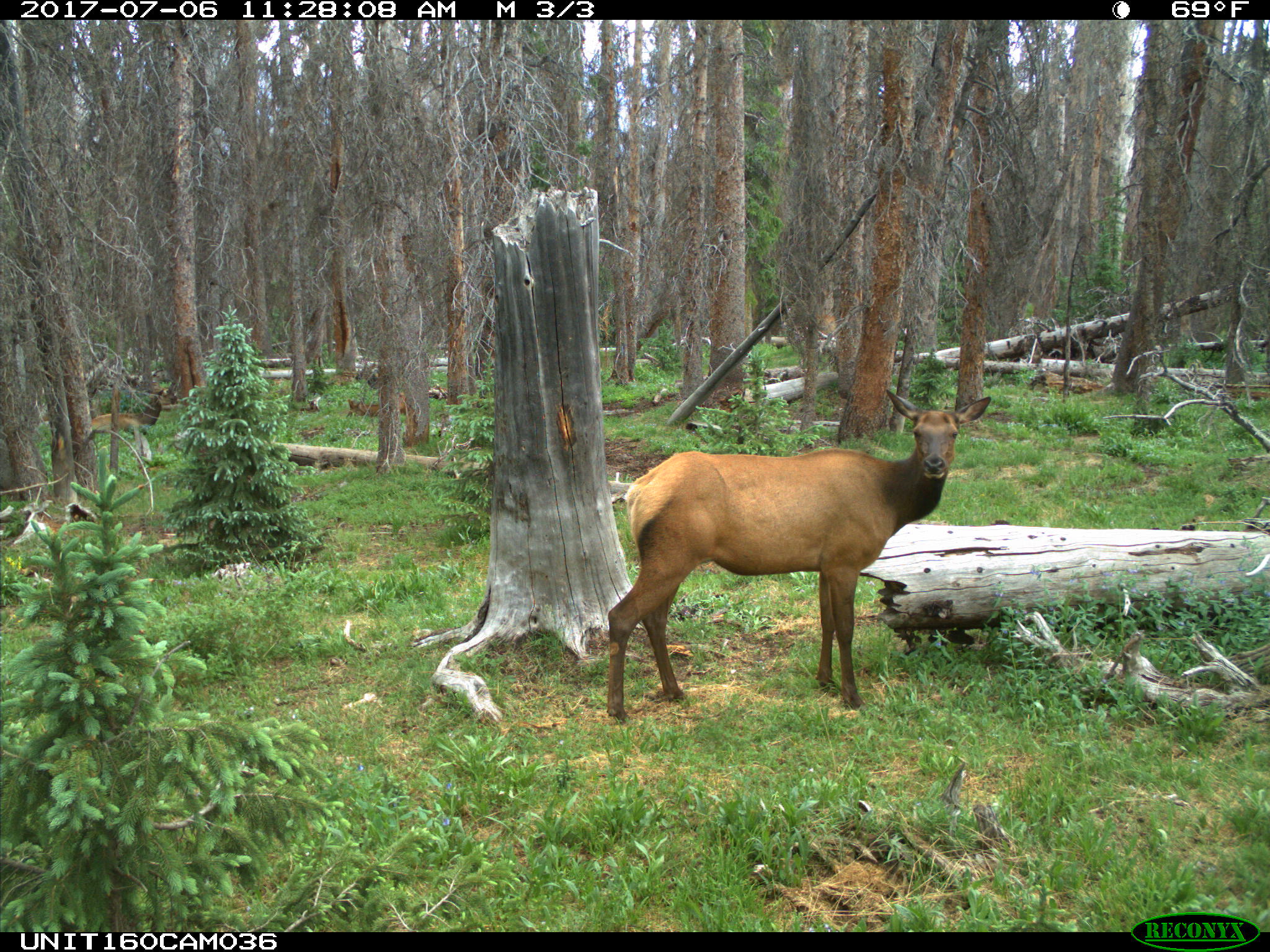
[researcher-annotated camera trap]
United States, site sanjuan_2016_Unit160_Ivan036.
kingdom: Animalia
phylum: Chordata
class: Mammalia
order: Artiodactyla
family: Cervidae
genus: Cervus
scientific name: Cervus elaphus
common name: red deer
Cervus elaphus (red deer).